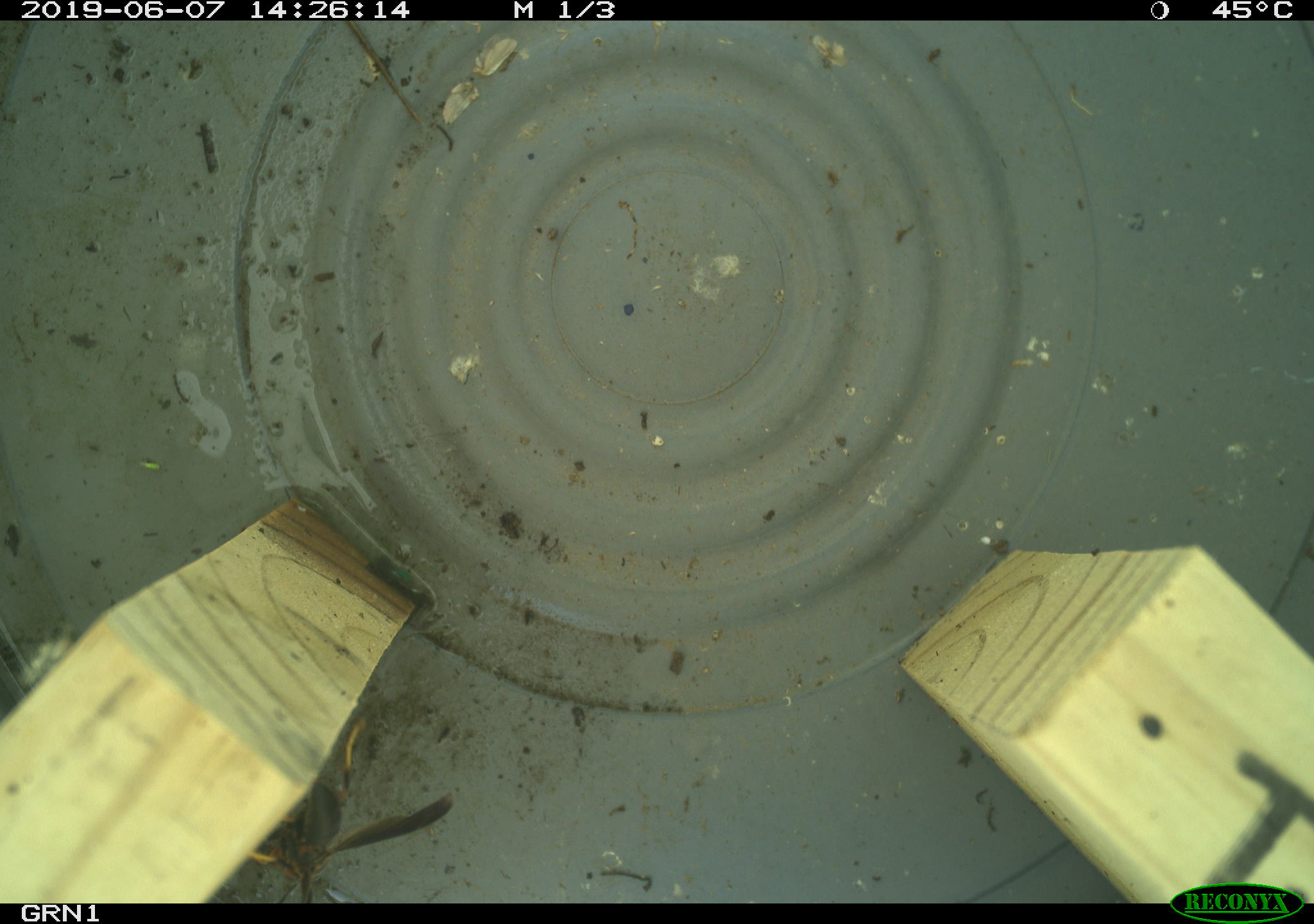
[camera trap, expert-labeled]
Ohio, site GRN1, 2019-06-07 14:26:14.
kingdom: Animalia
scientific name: Animalia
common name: animal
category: invertebrate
Invertebrate (animal) (Animalia).